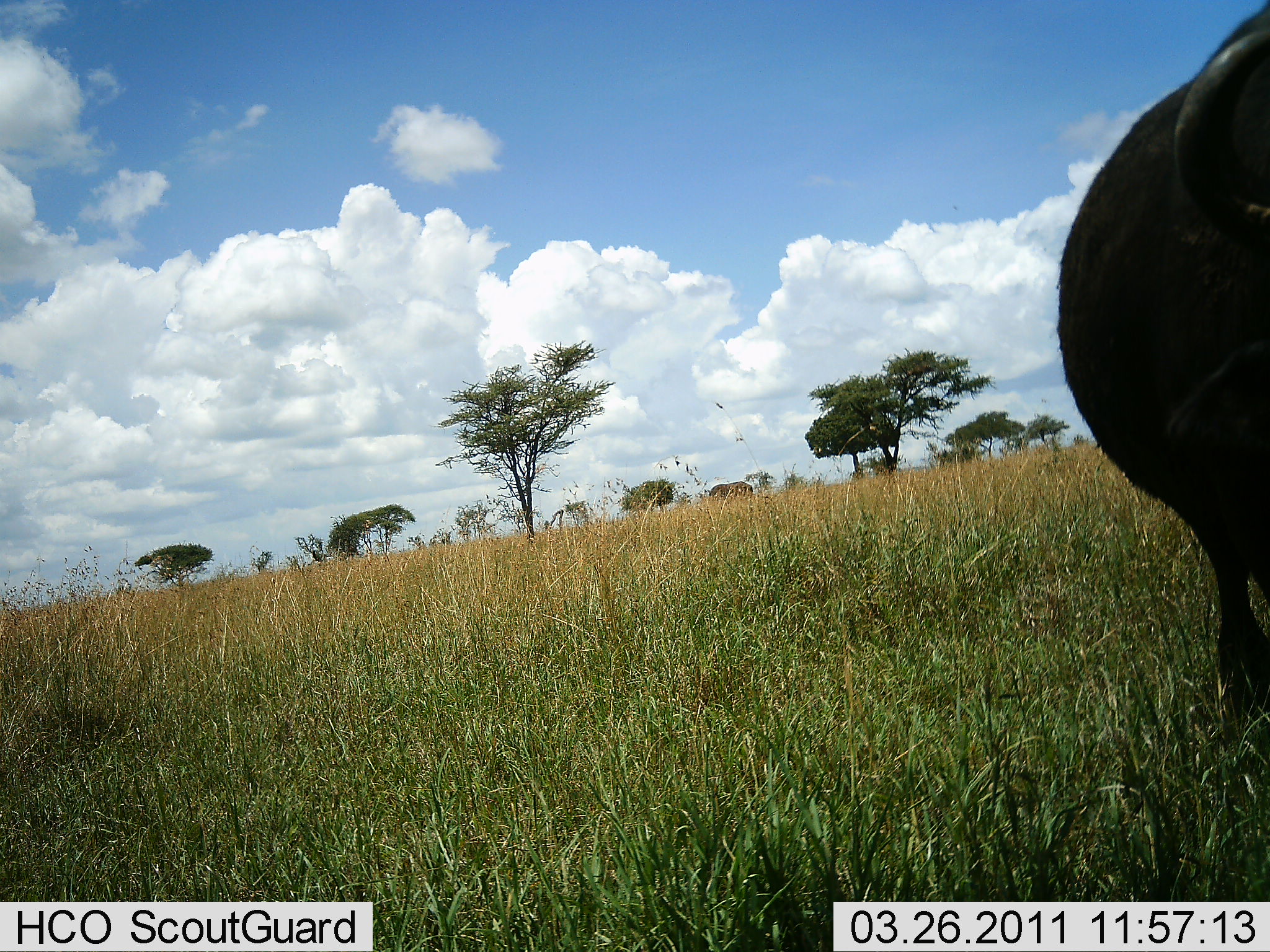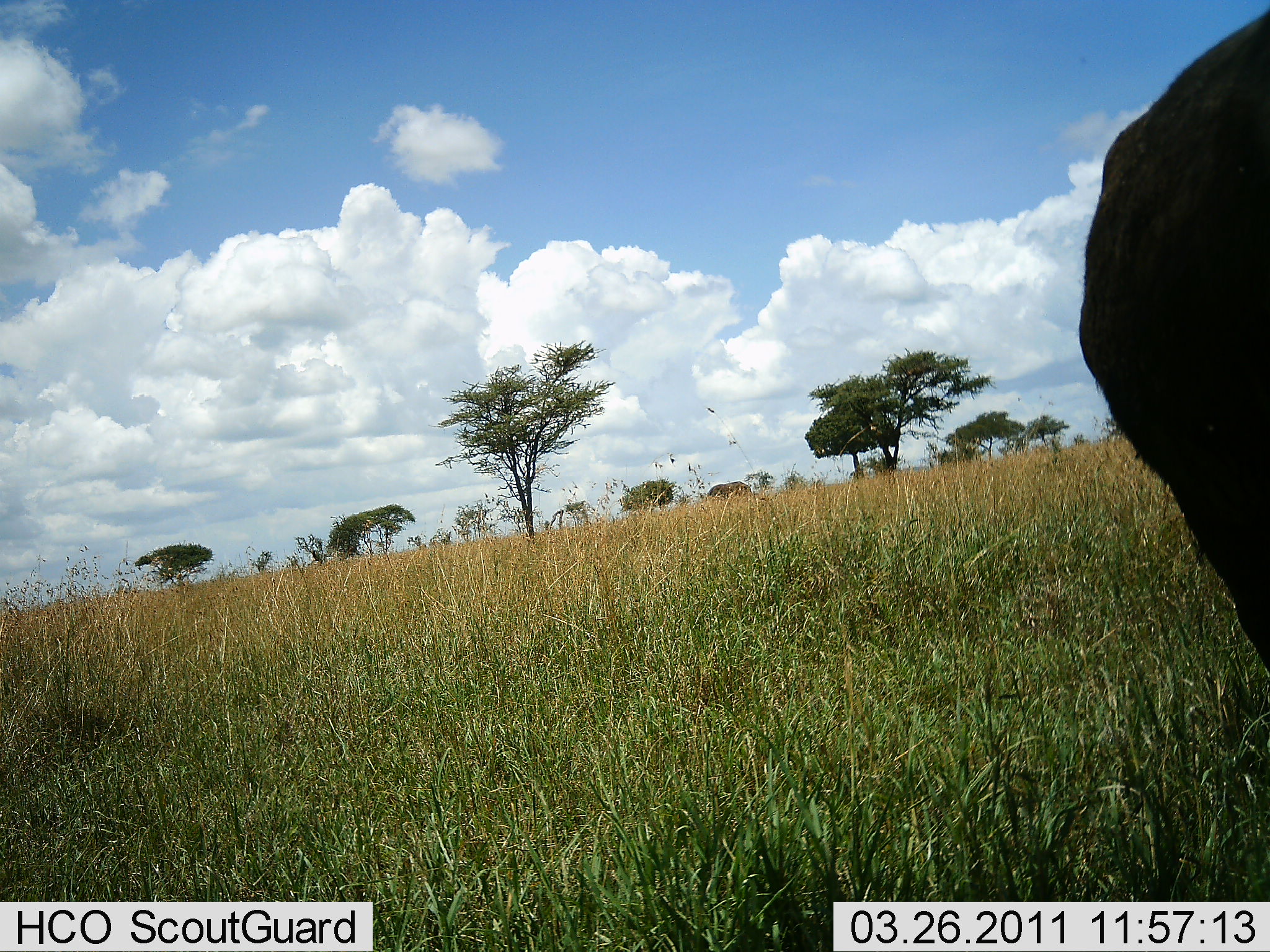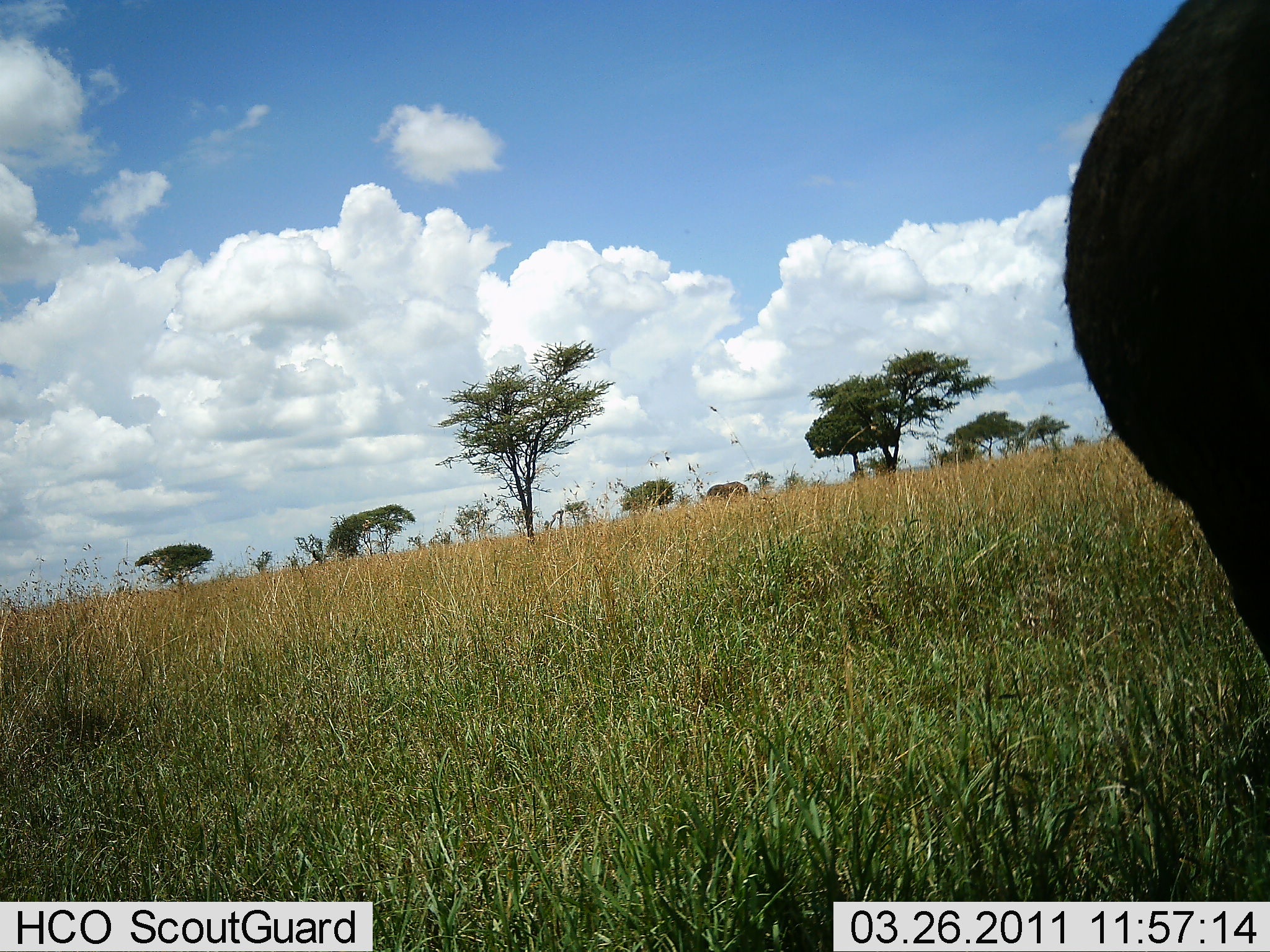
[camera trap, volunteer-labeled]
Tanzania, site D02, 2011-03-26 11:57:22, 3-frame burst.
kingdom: Animalia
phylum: Chordata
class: Mammalia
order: Artiodactyla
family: Bovidae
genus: Syncerus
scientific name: Syncerus caffer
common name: cape buffalo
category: buffalo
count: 1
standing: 82%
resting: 0%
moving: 18%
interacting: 0%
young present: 0%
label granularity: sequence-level